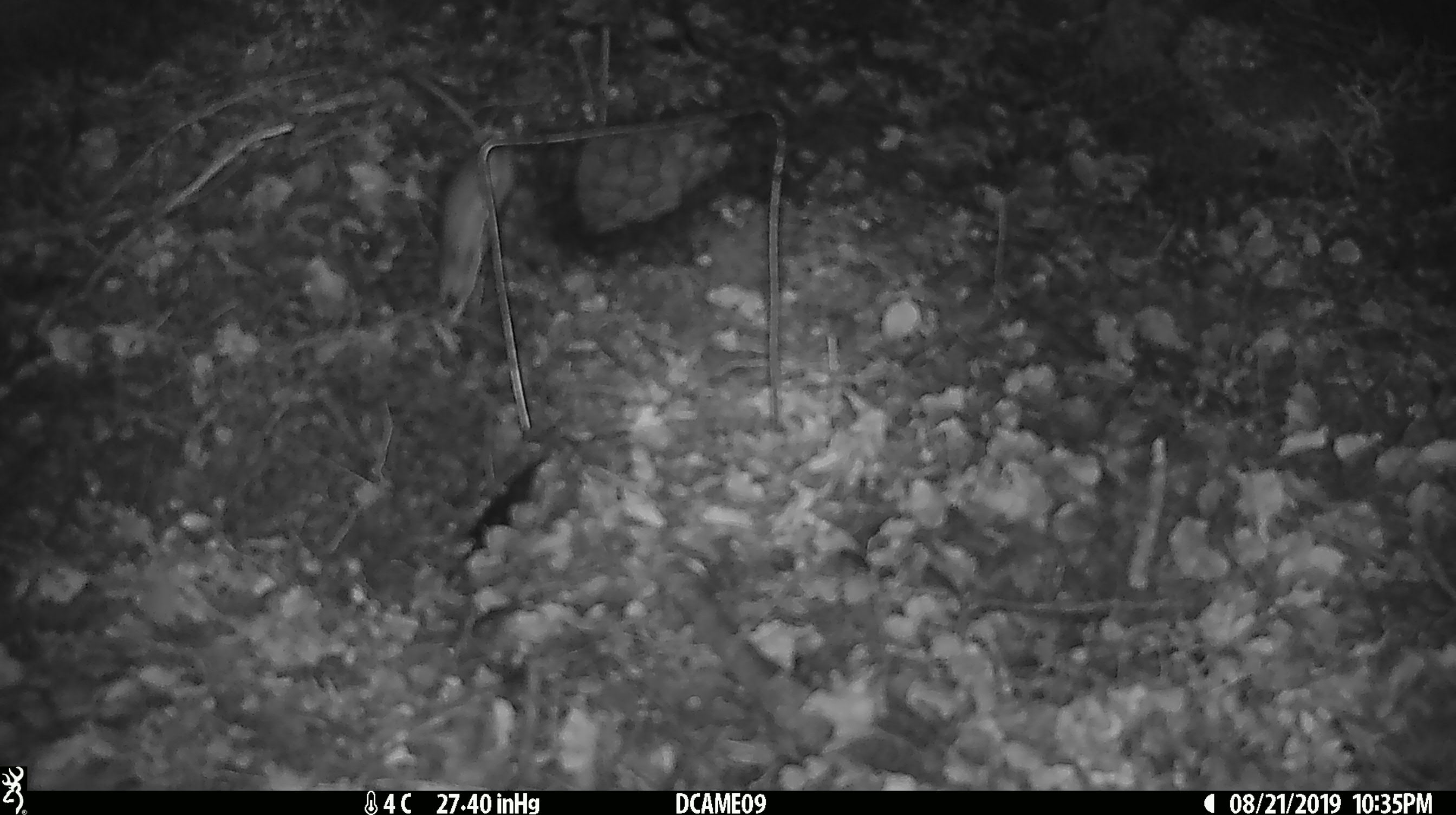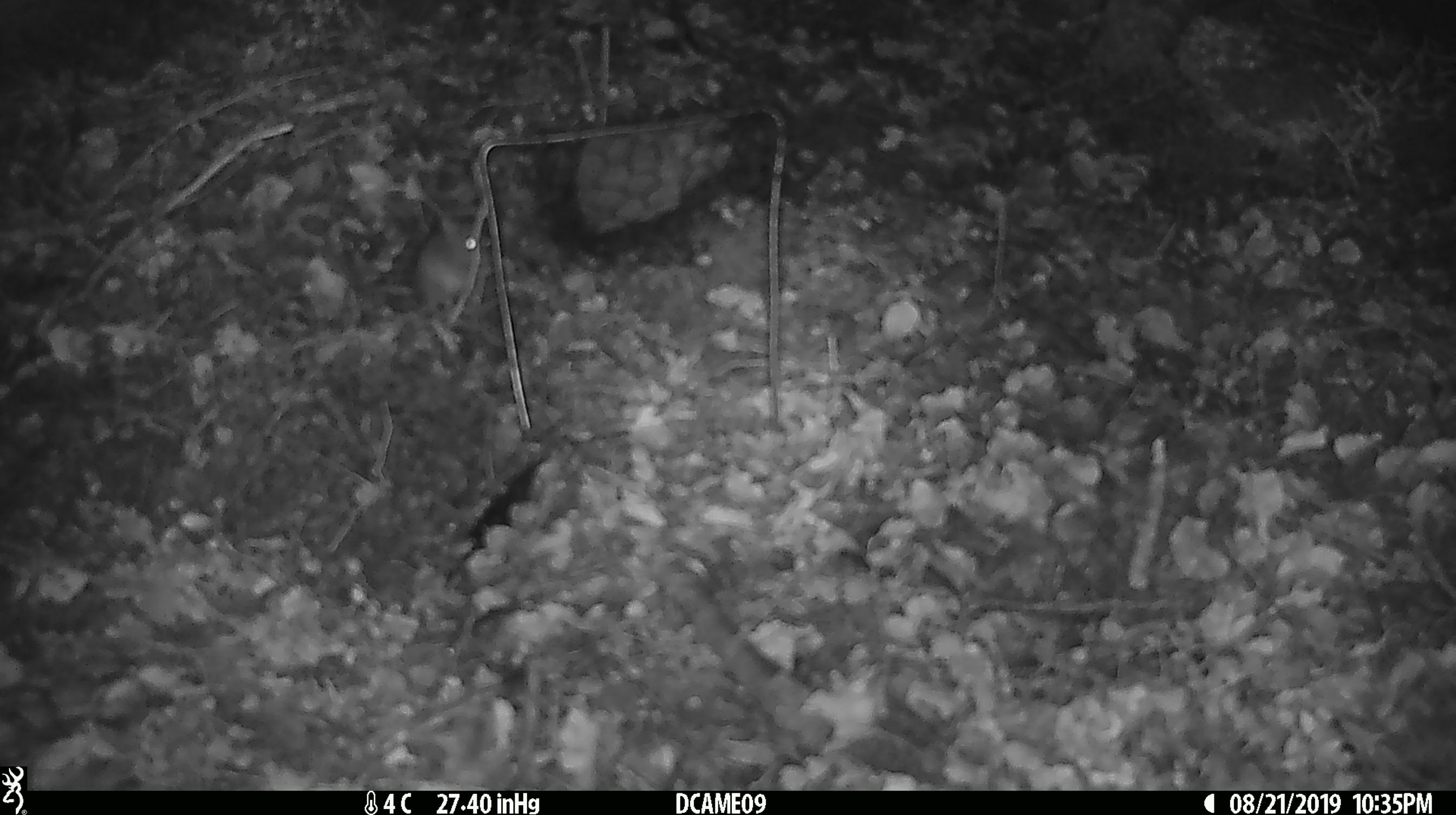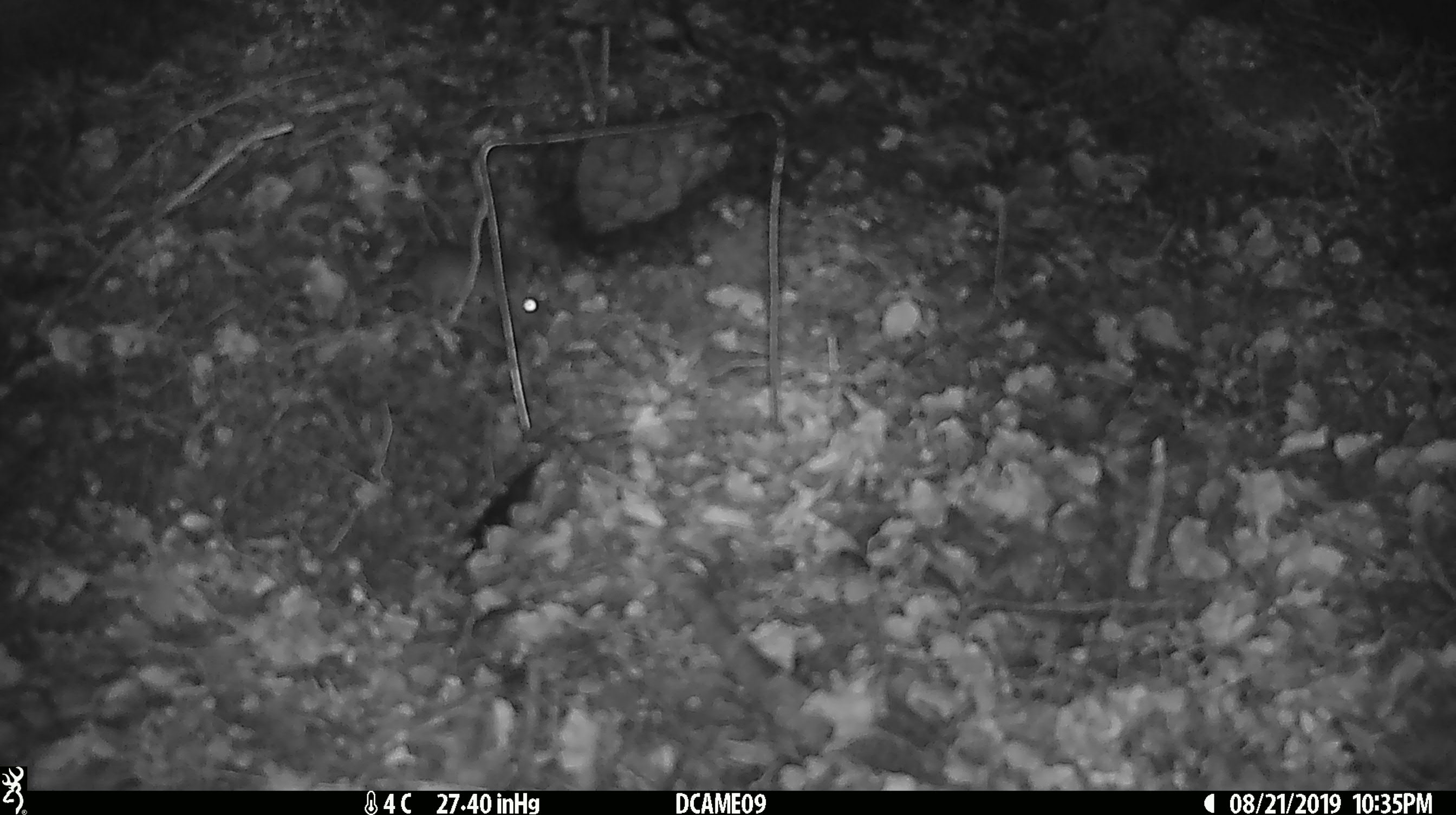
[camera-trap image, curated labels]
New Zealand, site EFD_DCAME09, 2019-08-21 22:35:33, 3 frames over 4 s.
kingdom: Animalia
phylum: Chordata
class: Mammalia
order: Rodentia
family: Muridae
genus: Mus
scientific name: Mus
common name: mouse